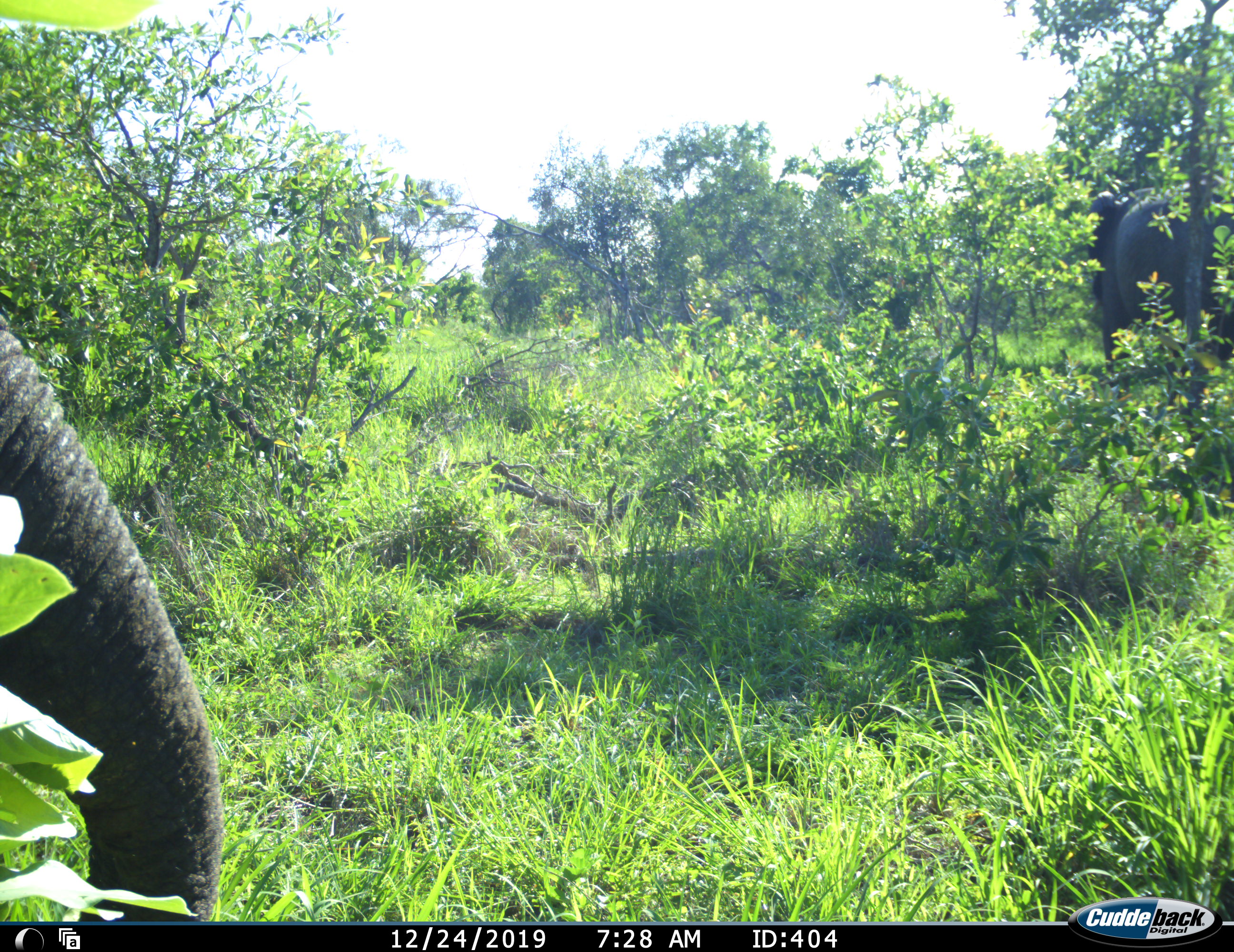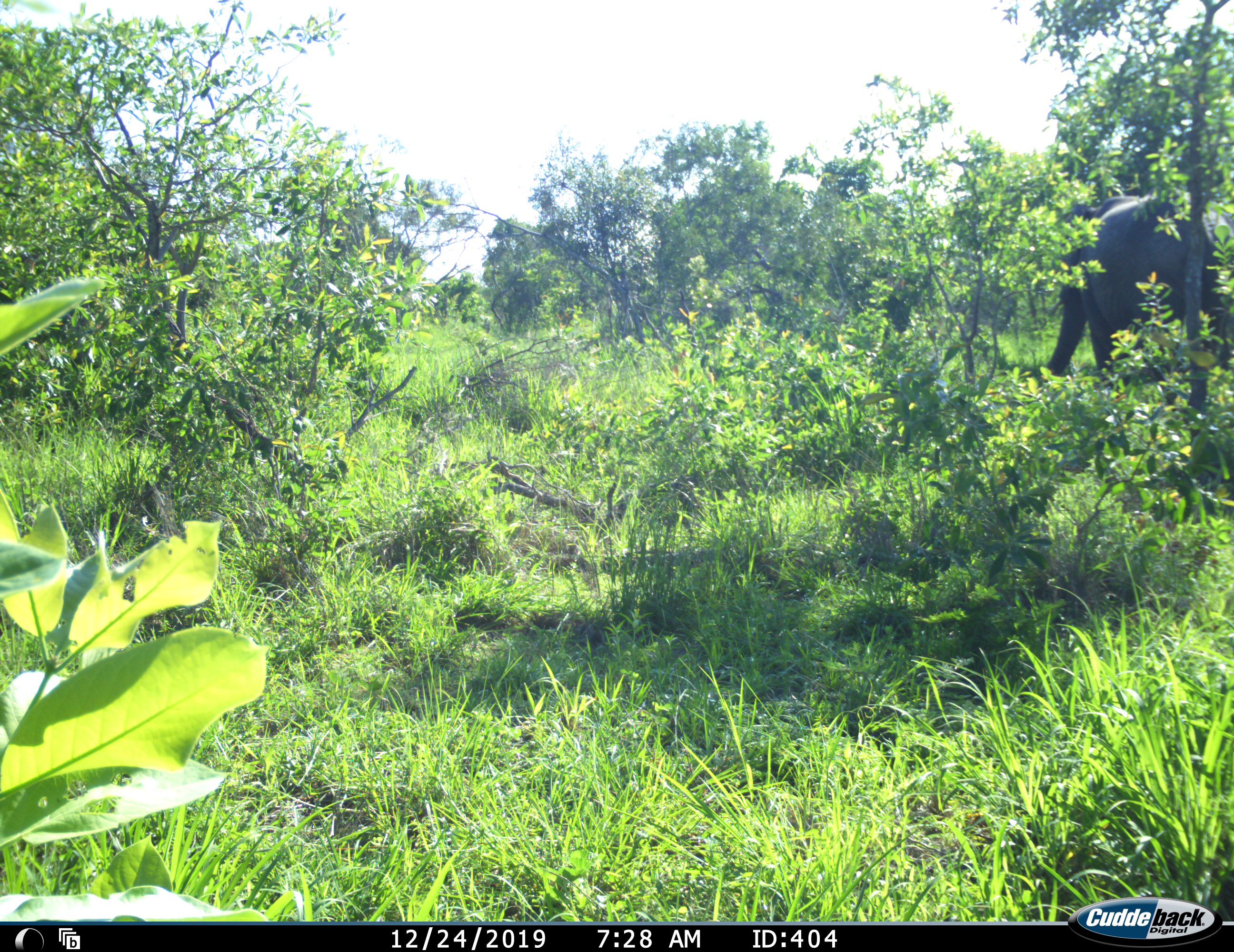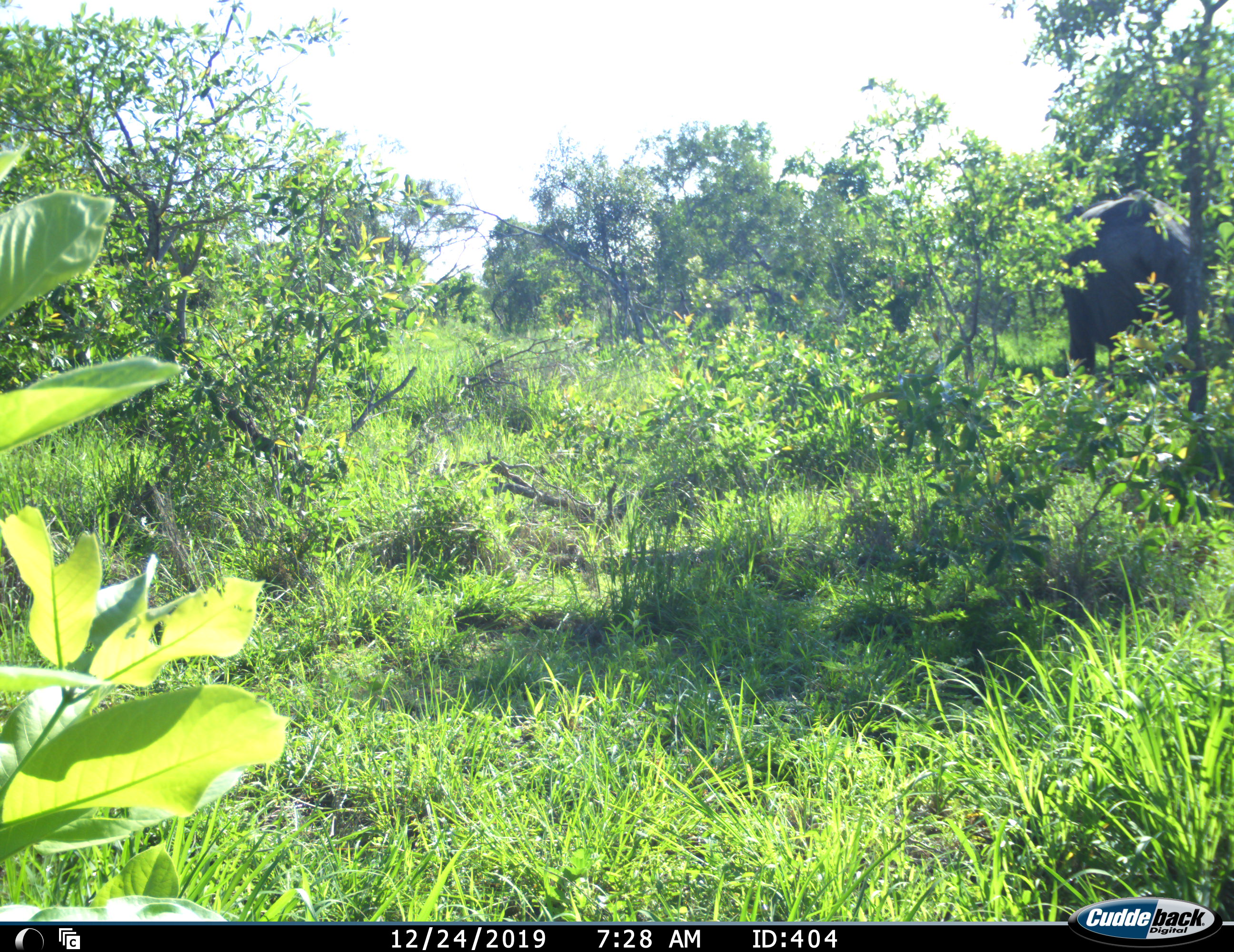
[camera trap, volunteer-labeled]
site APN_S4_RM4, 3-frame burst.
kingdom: Animalia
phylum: Chordata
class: Mammalia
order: Proboscidea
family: Elephantidae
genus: Loxodonta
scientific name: Loxodonta africana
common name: african bush elephant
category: elephant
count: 2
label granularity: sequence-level